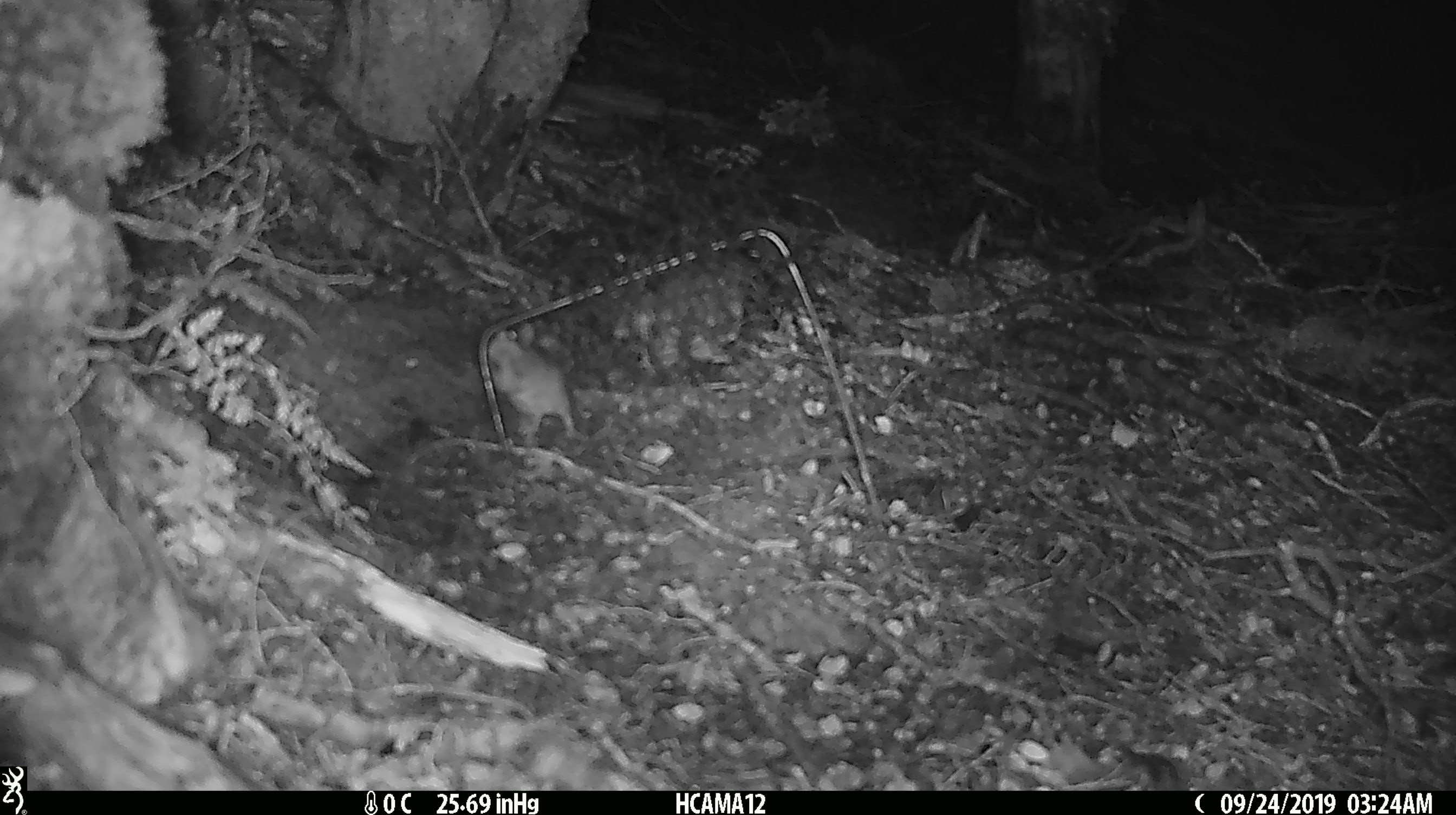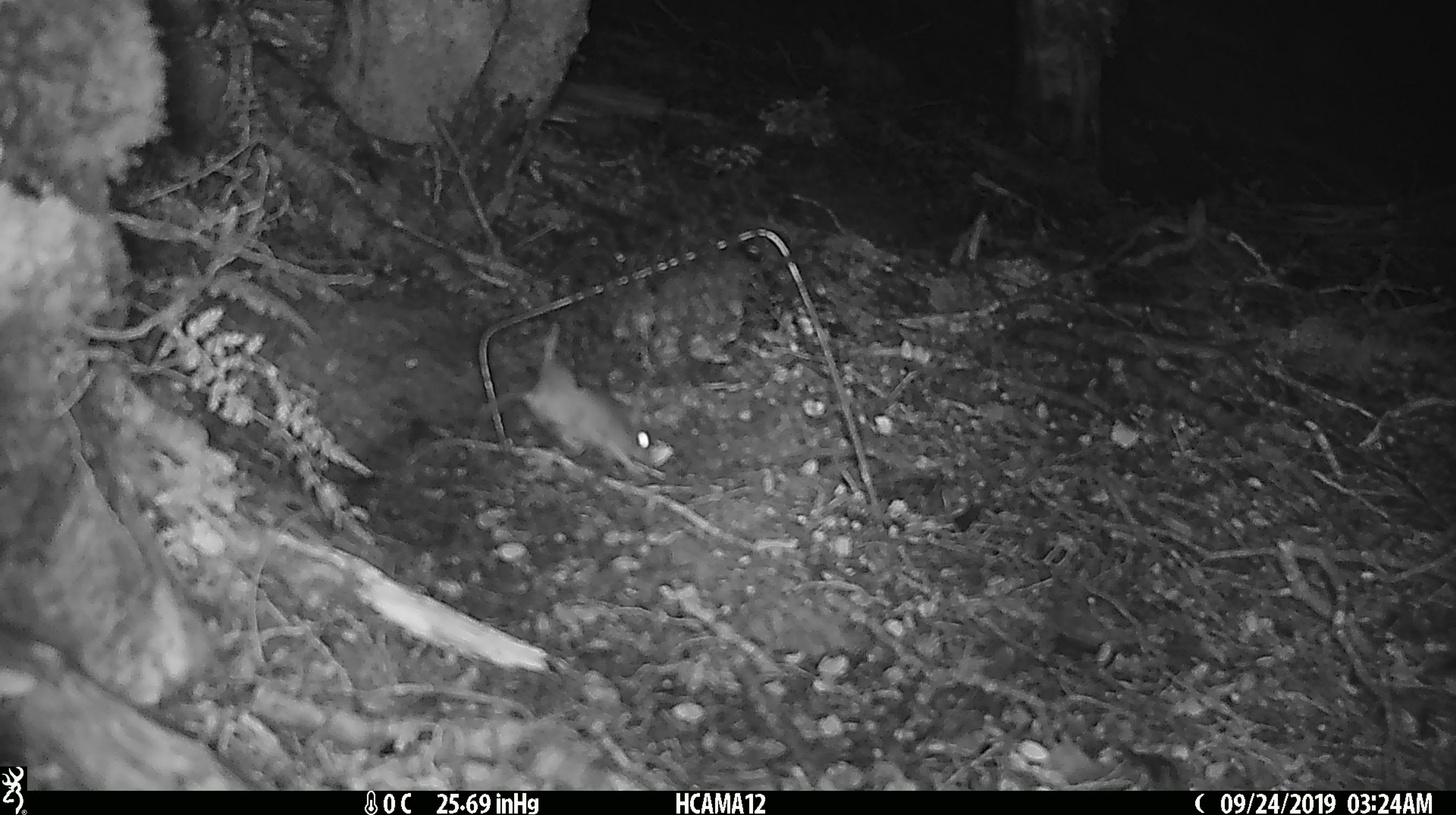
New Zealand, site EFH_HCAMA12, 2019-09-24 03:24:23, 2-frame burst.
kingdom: Animalia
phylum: Chordata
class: Mammalia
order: Rodentia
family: Muridae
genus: Mus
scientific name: Mus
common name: mouse